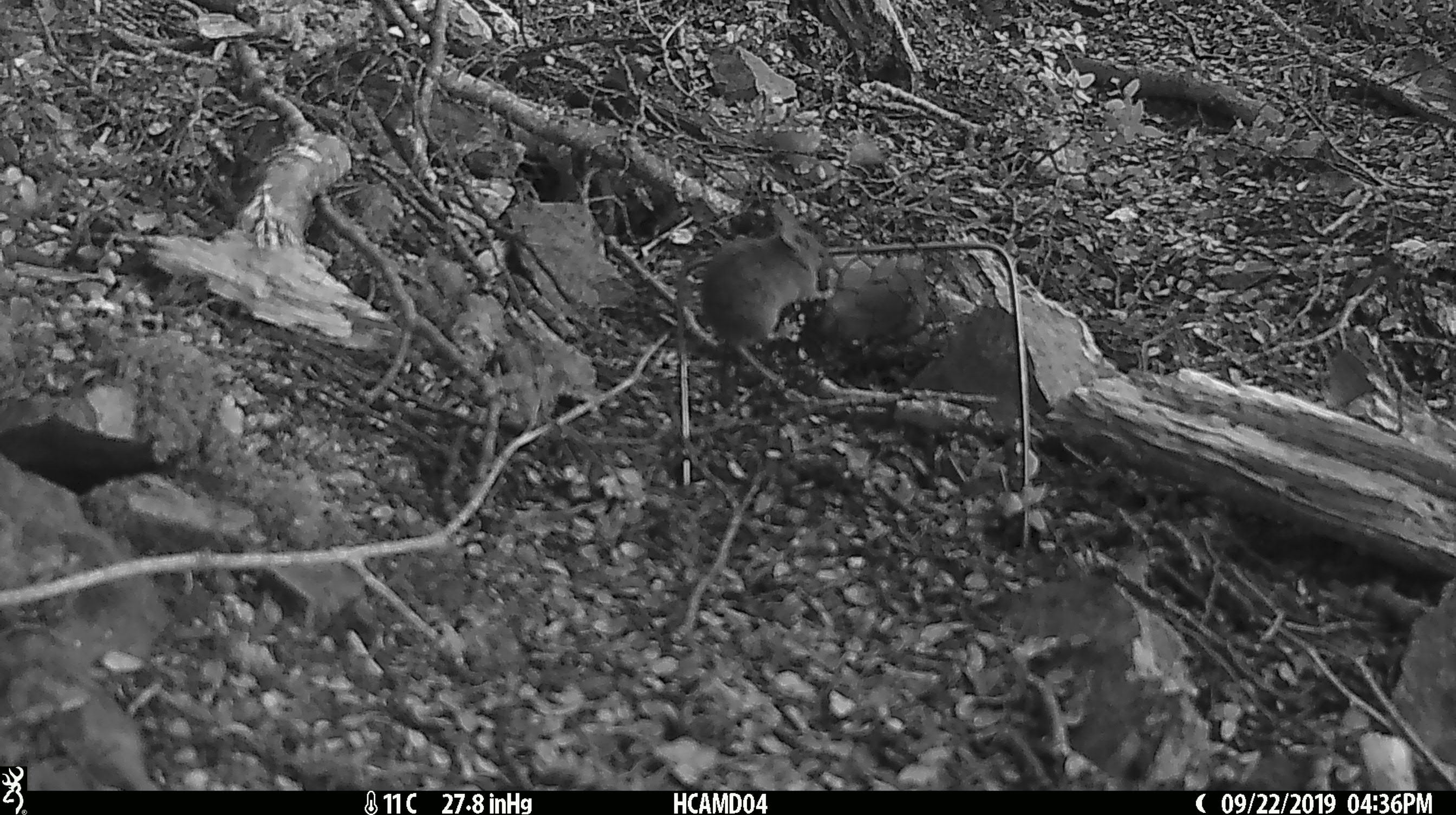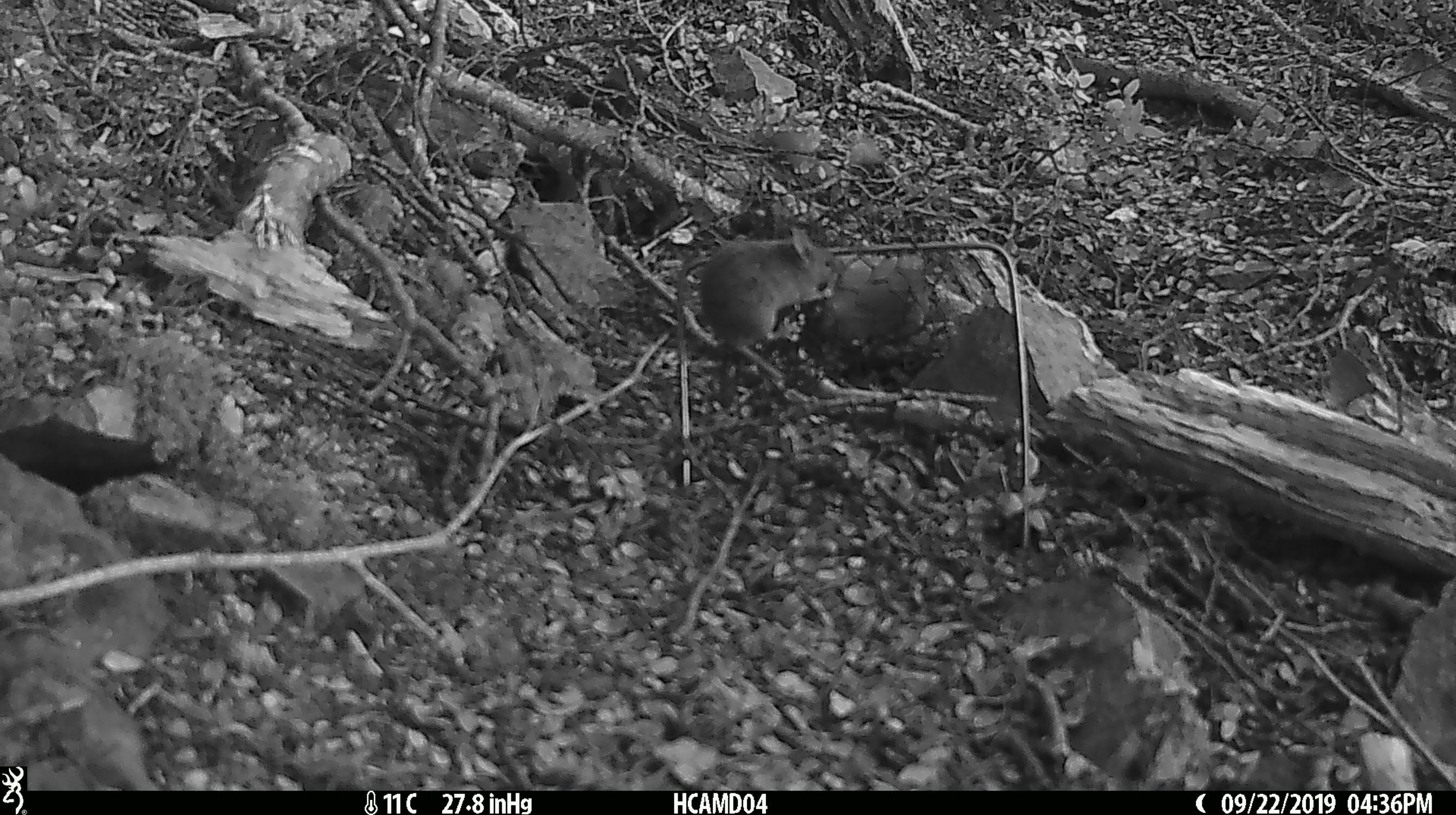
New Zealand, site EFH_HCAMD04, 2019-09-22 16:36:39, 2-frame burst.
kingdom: Animalia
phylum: Chordata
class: Mammalia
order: Rodentia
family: Muridae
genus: Mus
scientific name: Mus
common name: mouse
Mouse (Mus).